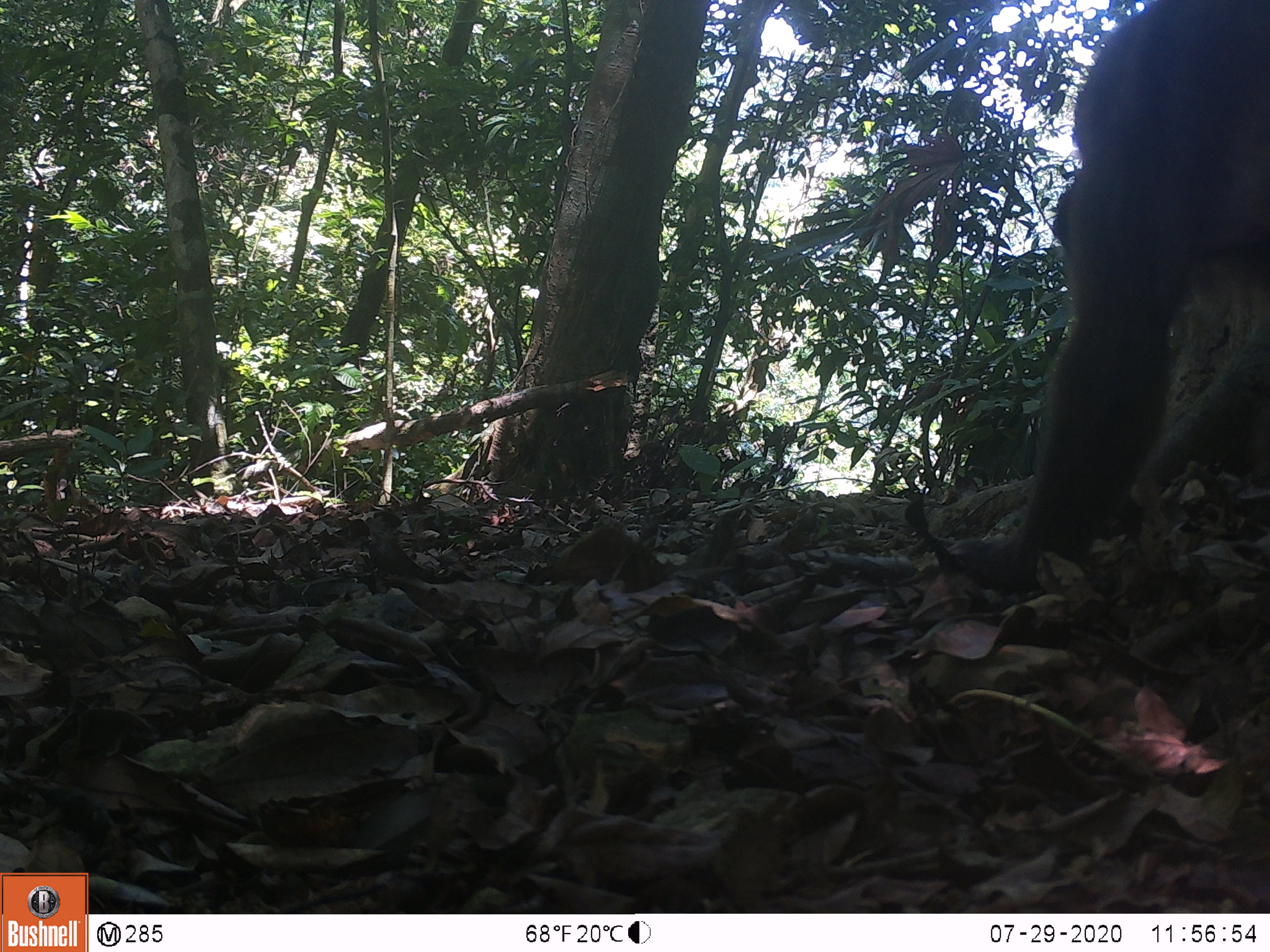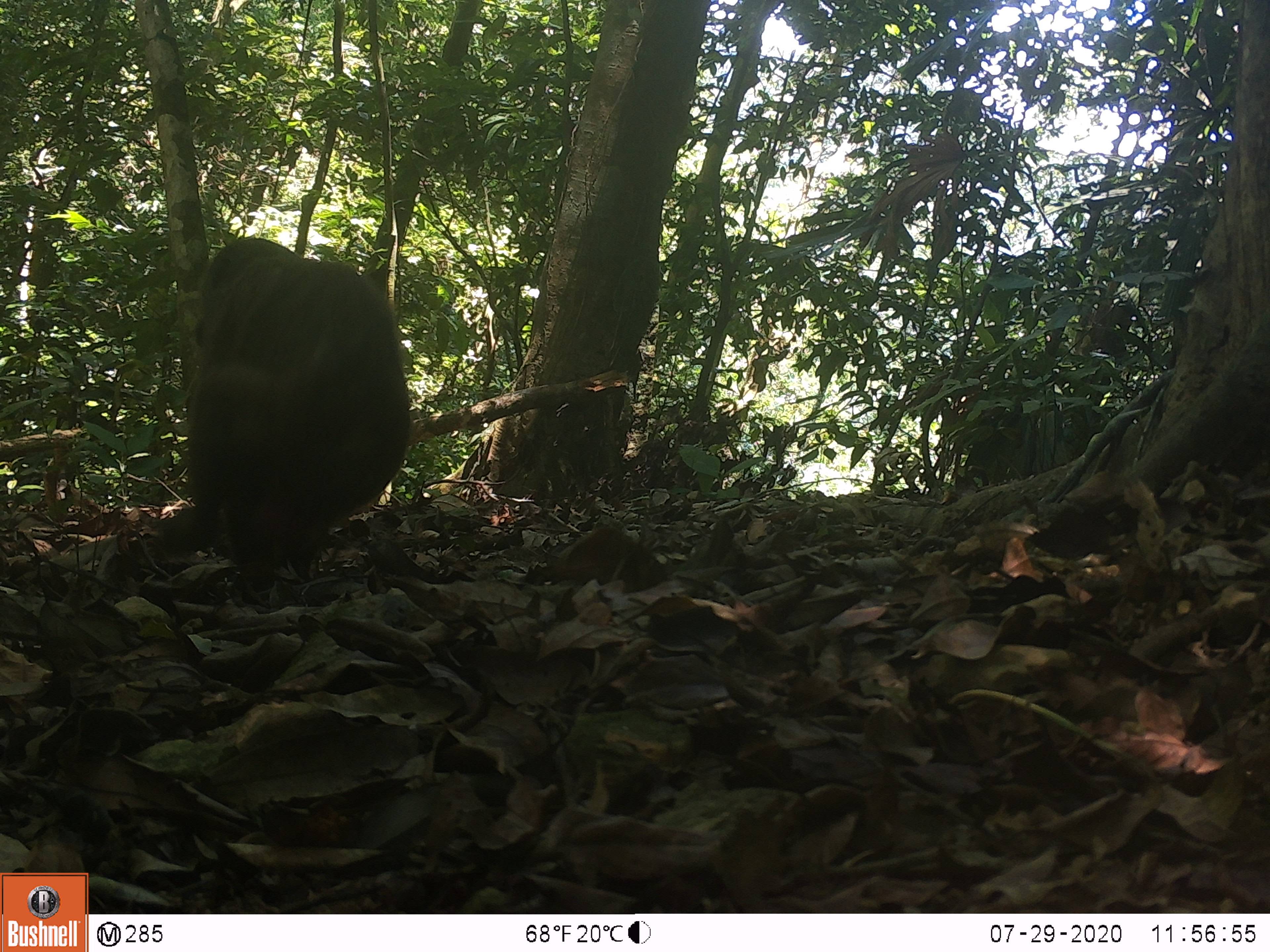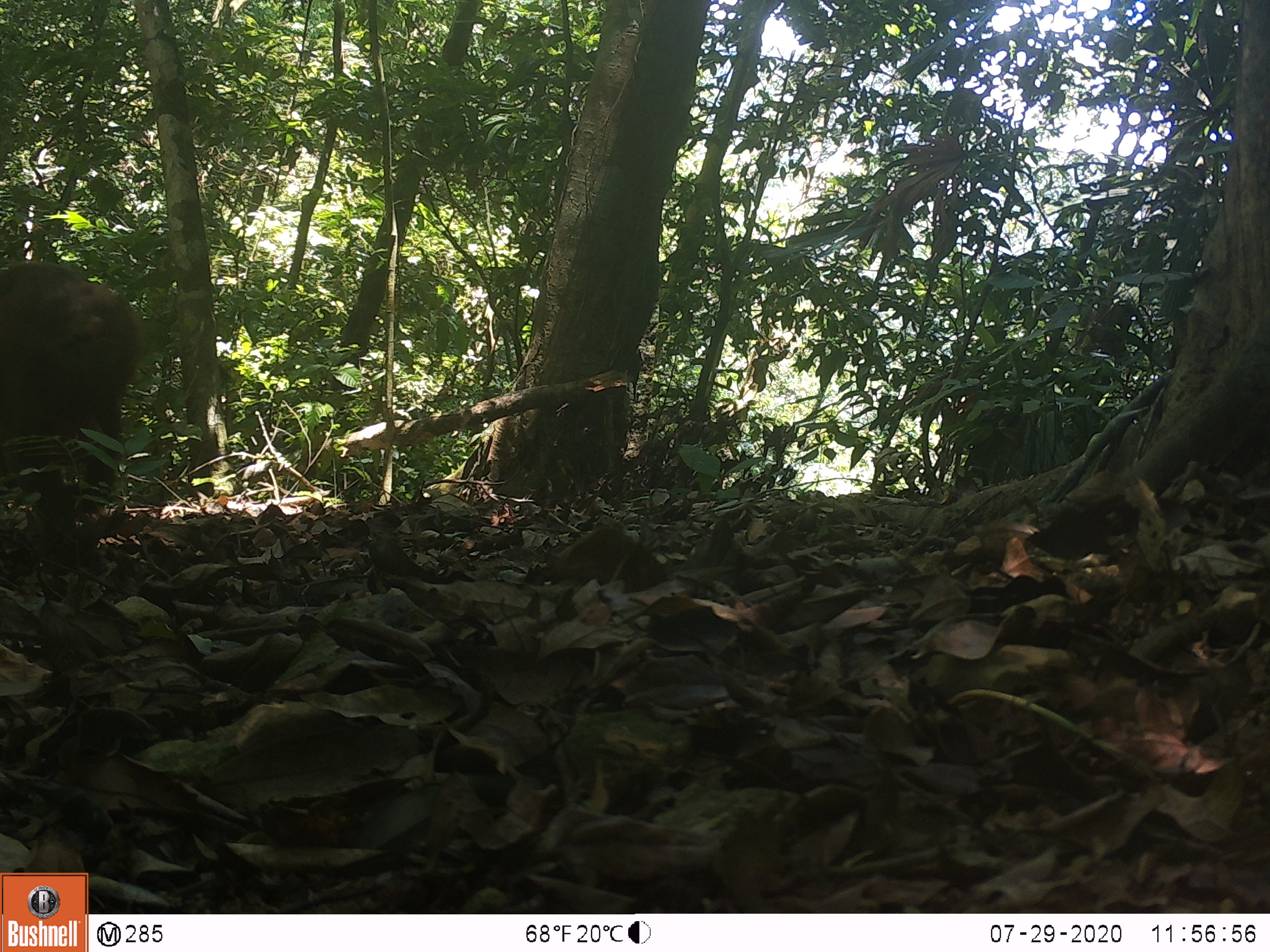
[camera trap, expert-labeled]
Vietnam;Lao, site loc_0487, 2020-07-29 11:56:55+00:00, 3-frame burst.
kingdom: Animalia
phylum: Chordata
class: Mammalia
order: Primates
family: Cercopithecidae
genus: Macaca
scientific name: Macaca arctoides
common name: stump-tailed macaque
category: stump tailed macaque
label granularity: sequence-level